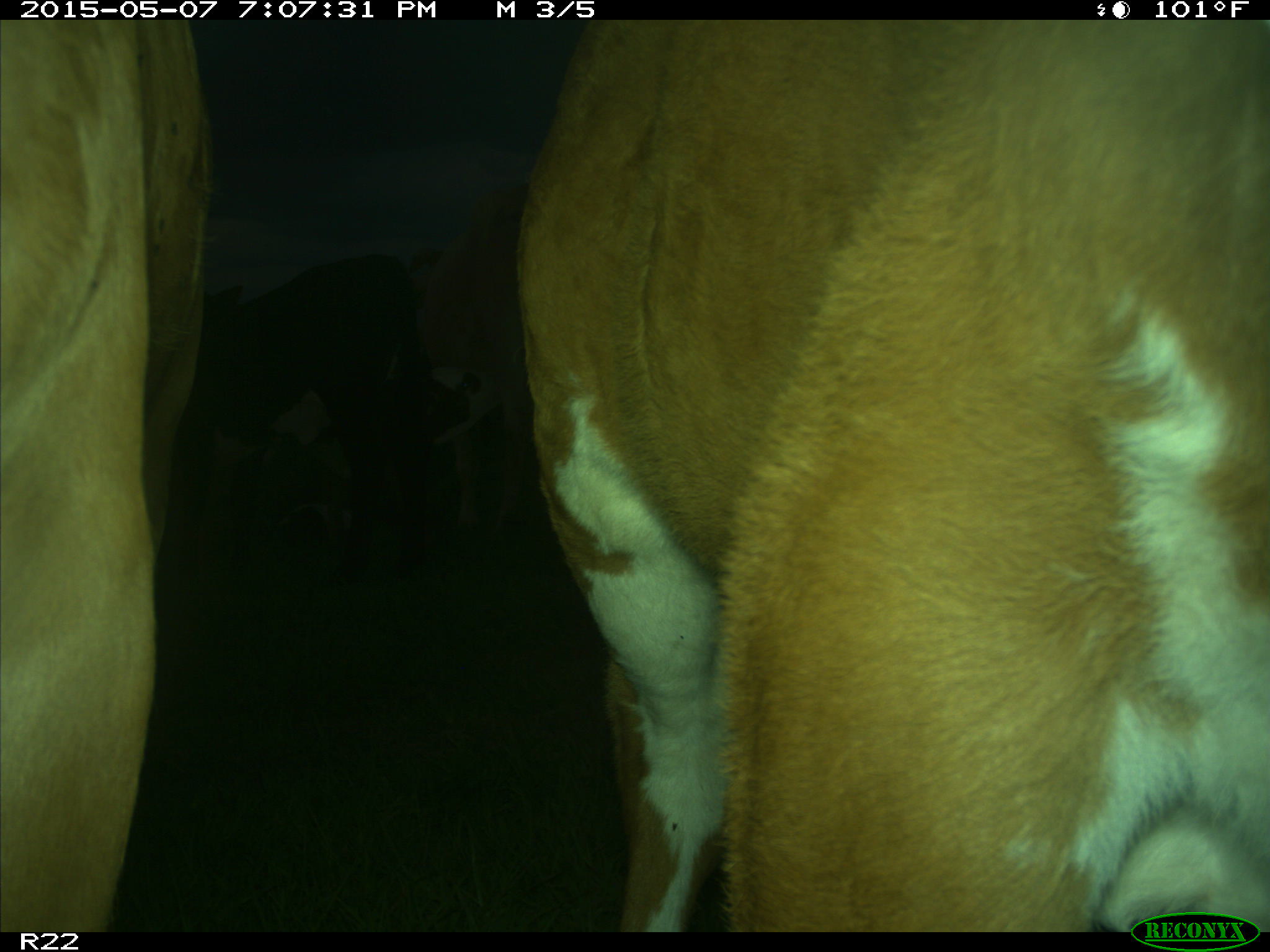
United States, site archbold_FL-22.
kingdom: Animalia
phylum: Chordata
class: Mammalia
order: Artiodactyla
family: Bovidae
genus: Bos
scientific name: Bos taurus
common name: domestic cow